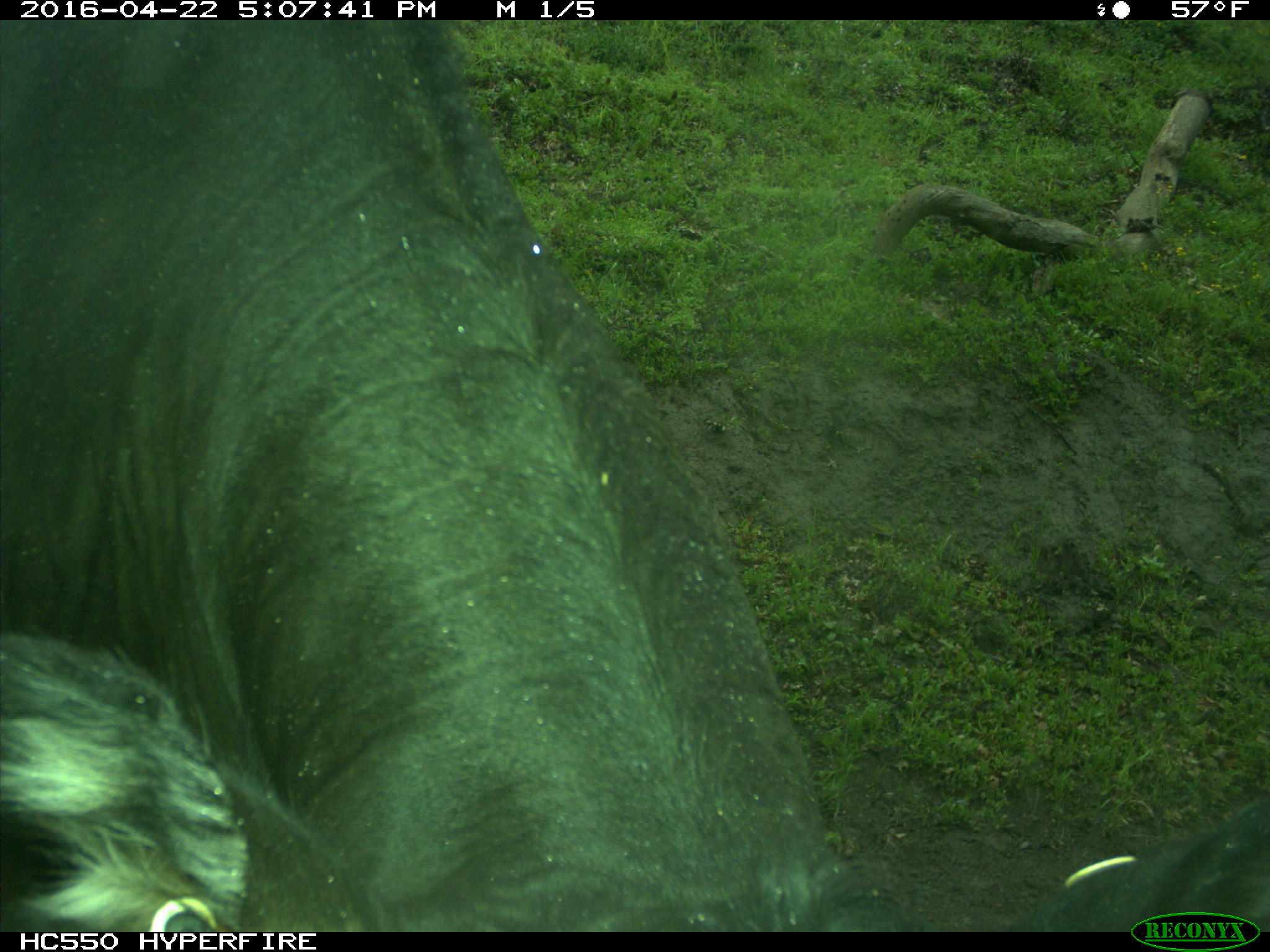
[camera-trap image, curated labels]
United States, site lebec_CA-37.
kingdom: Animalia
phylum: Chordata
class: Mammalia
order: Artiodactyla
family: Bovidae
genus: Bos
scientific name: Bos taurus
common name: domestic cow